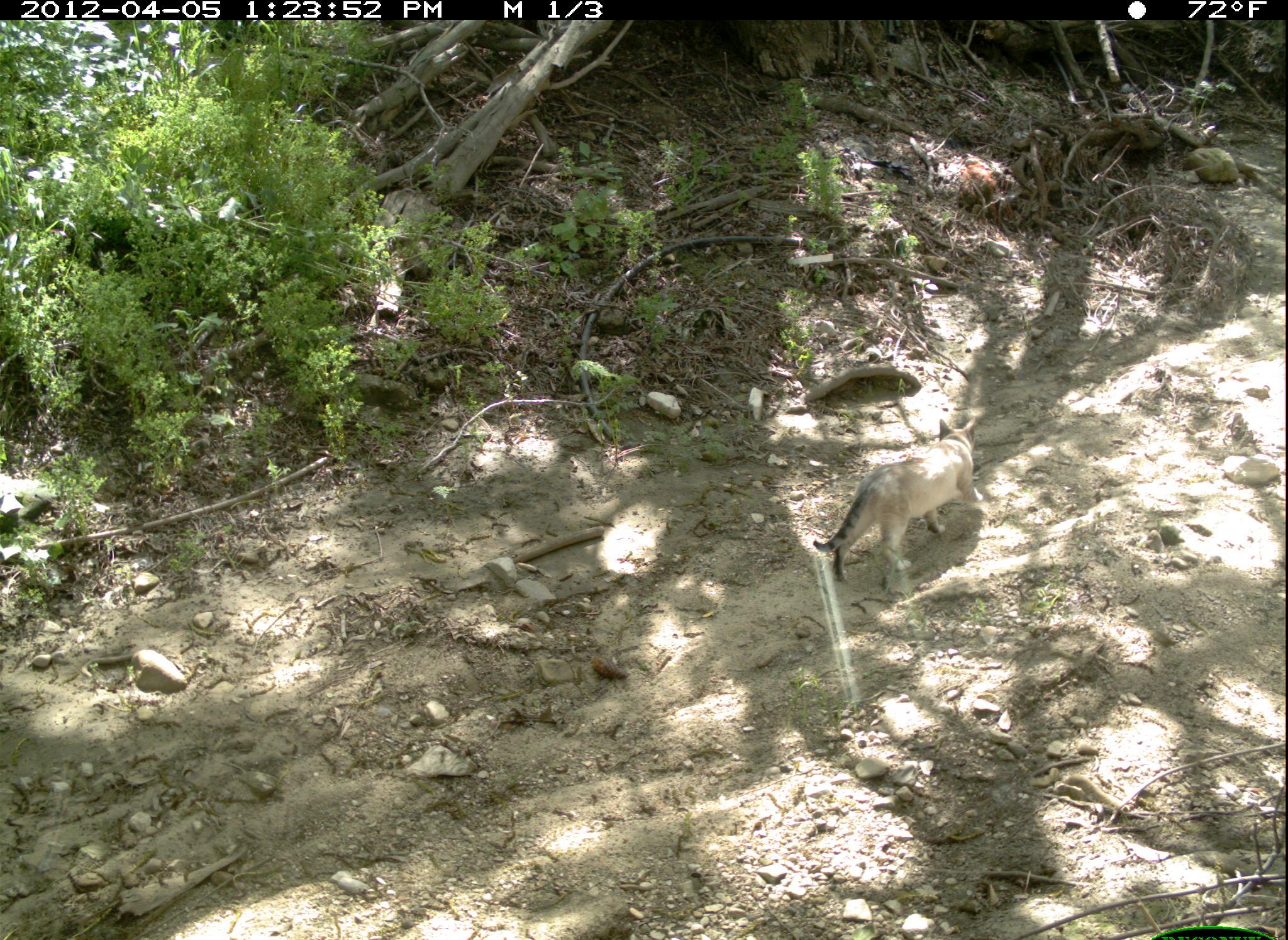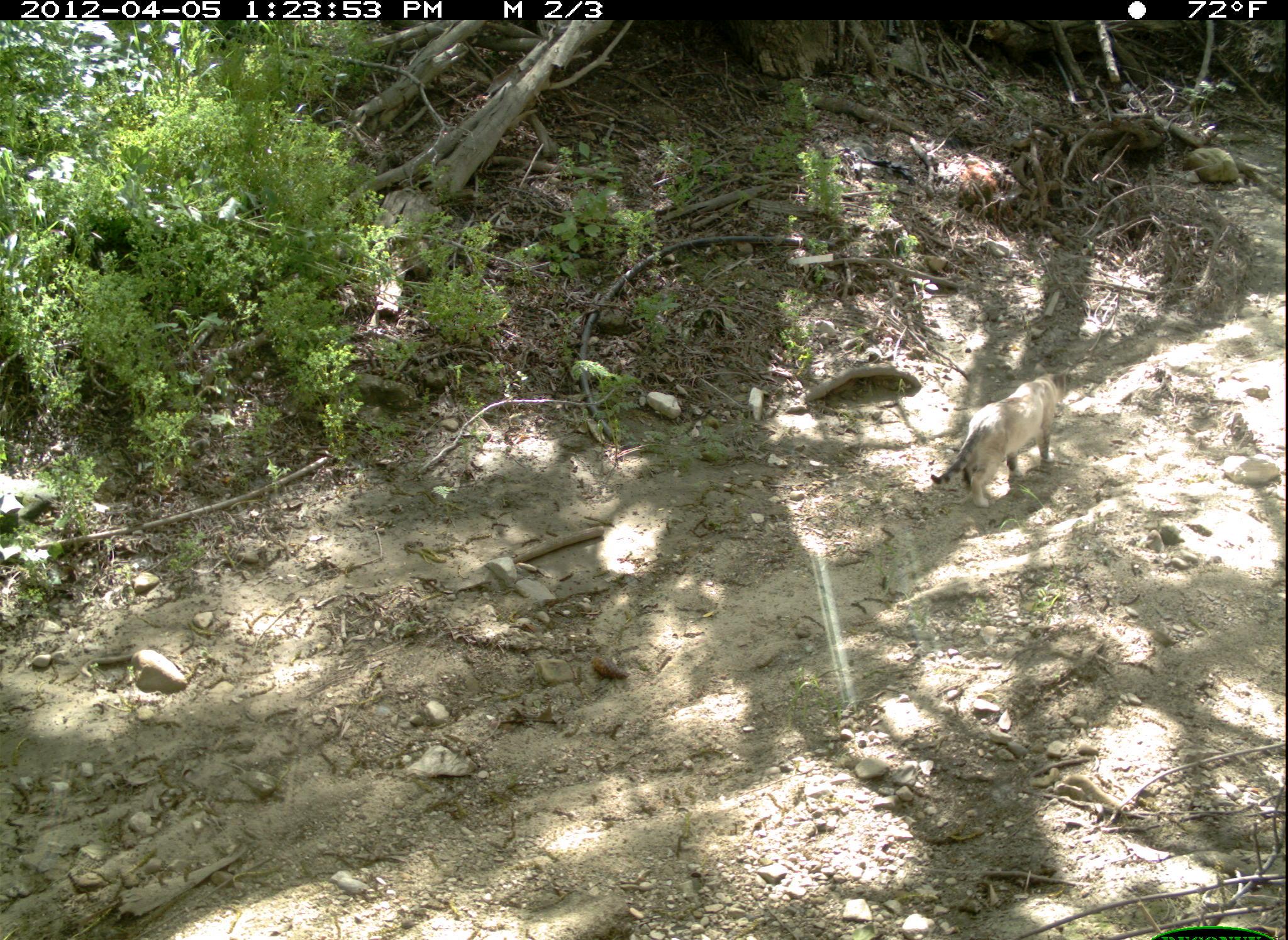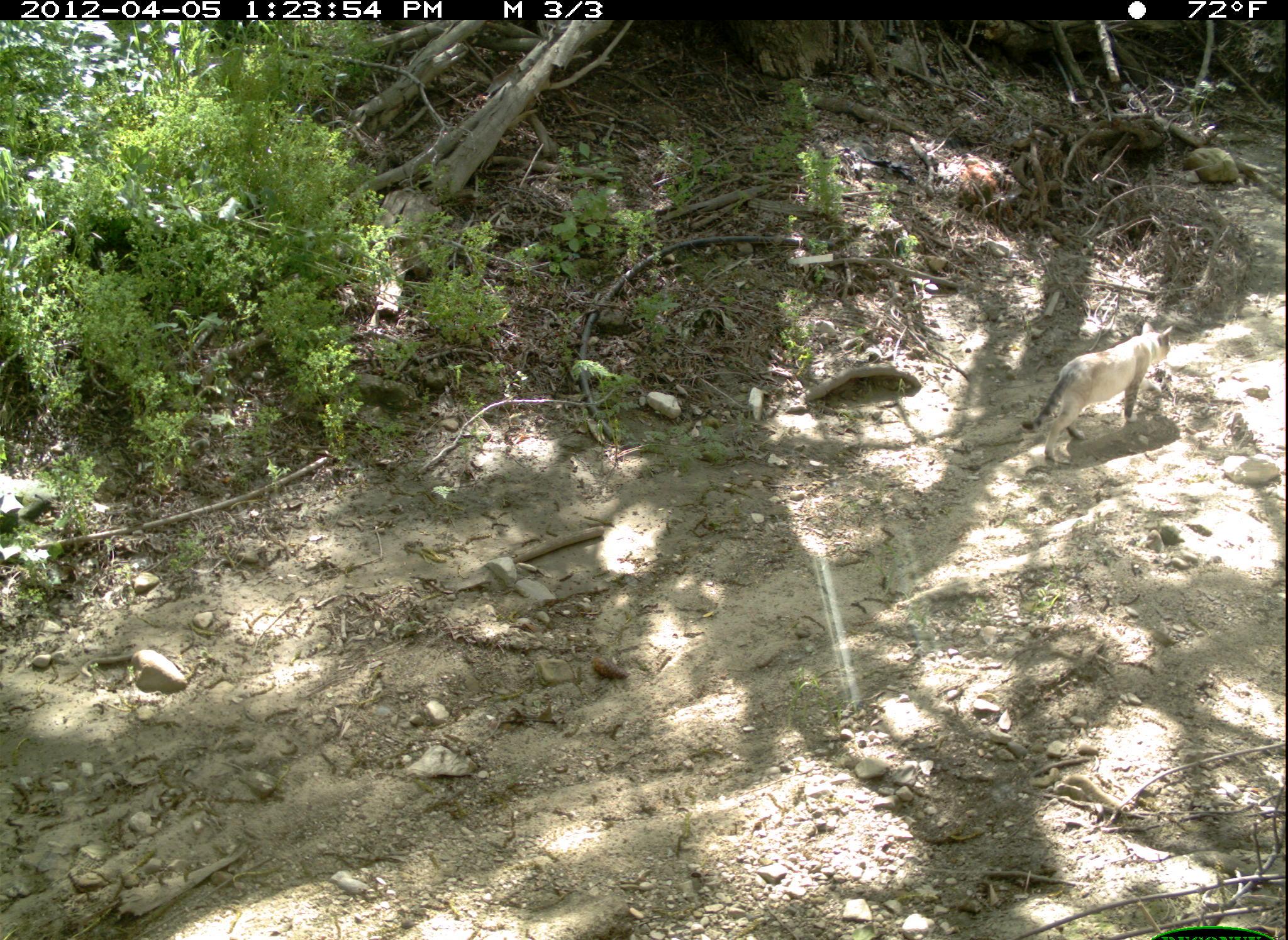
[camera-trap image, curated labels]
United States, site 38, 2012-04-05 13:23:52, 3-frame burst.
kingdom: Animalia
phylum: Chordata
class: Mammalia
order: Carnivora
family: Felidae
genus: Felis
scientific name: Felis catus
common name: cat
Cat (Felis catus).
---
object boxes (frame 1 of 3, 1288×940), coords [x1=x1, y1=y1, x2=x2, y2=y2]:
cat: [x1=807, y1=409, x2=992, y2=593]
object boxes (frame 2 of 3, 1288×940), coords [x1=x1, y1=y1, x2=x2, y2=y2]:
cat: [x1=927, y1=351, x2=1069, y2=503]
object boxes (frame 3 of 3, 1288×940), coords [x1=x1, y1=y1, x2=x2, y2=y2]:
cat: [x1=1022, y1=301, x2=1182, y2=472]